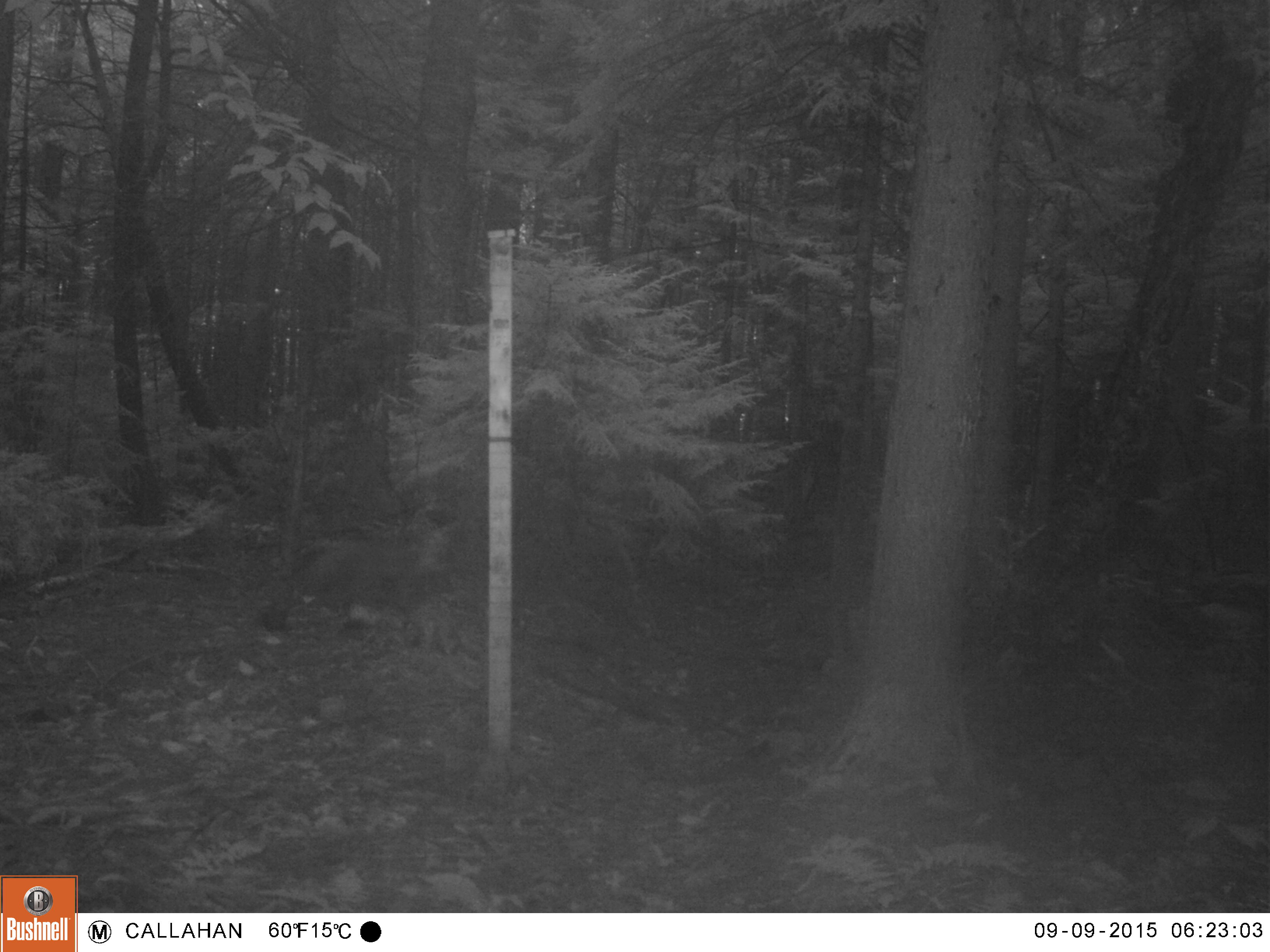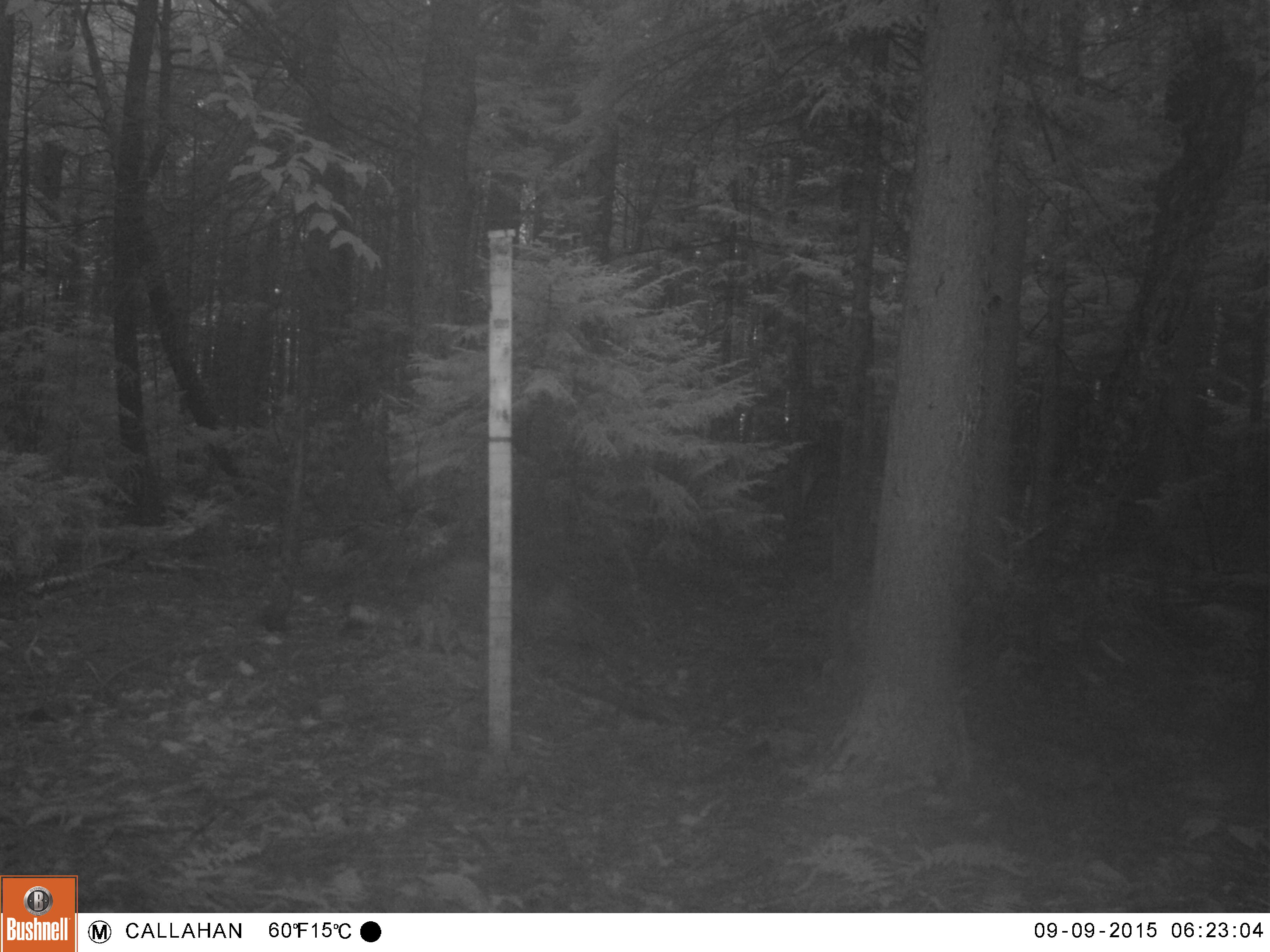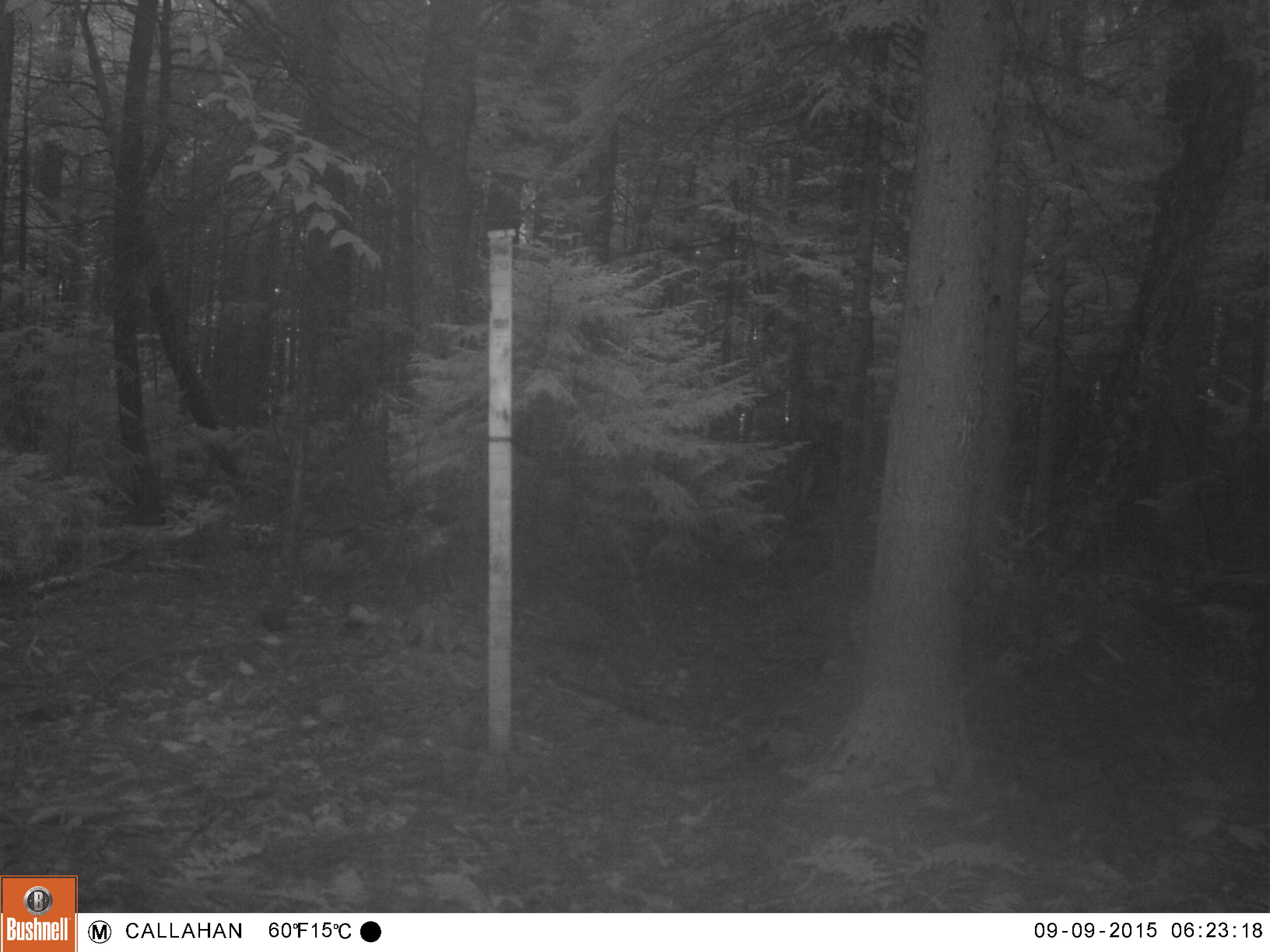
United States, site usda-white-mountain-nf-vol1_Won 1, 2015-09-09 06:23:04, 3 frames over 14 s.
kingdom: Animalia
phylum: Chordata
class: Mammalia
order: Carnivora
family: Canidae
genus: Vulpes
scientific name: Vulpes vulpes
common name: red fox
Red fox (Vulpes vulpes).